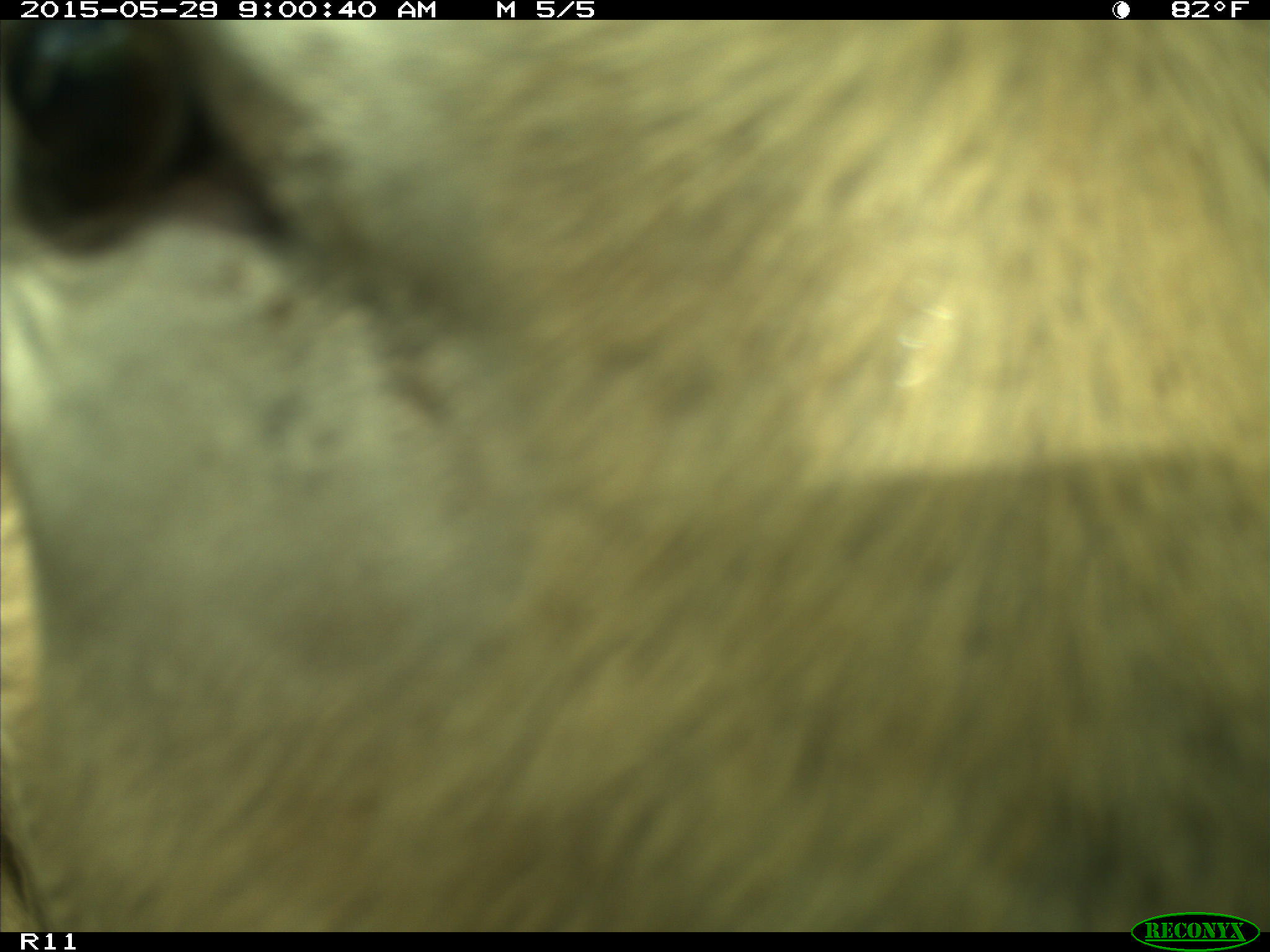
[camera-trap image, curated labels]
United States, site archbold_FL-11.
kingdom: Animalia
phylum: Chordata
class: Mammalia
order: Artiodactyla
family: Bovidae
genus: Bos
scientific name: Bos taurus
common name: domestic cow